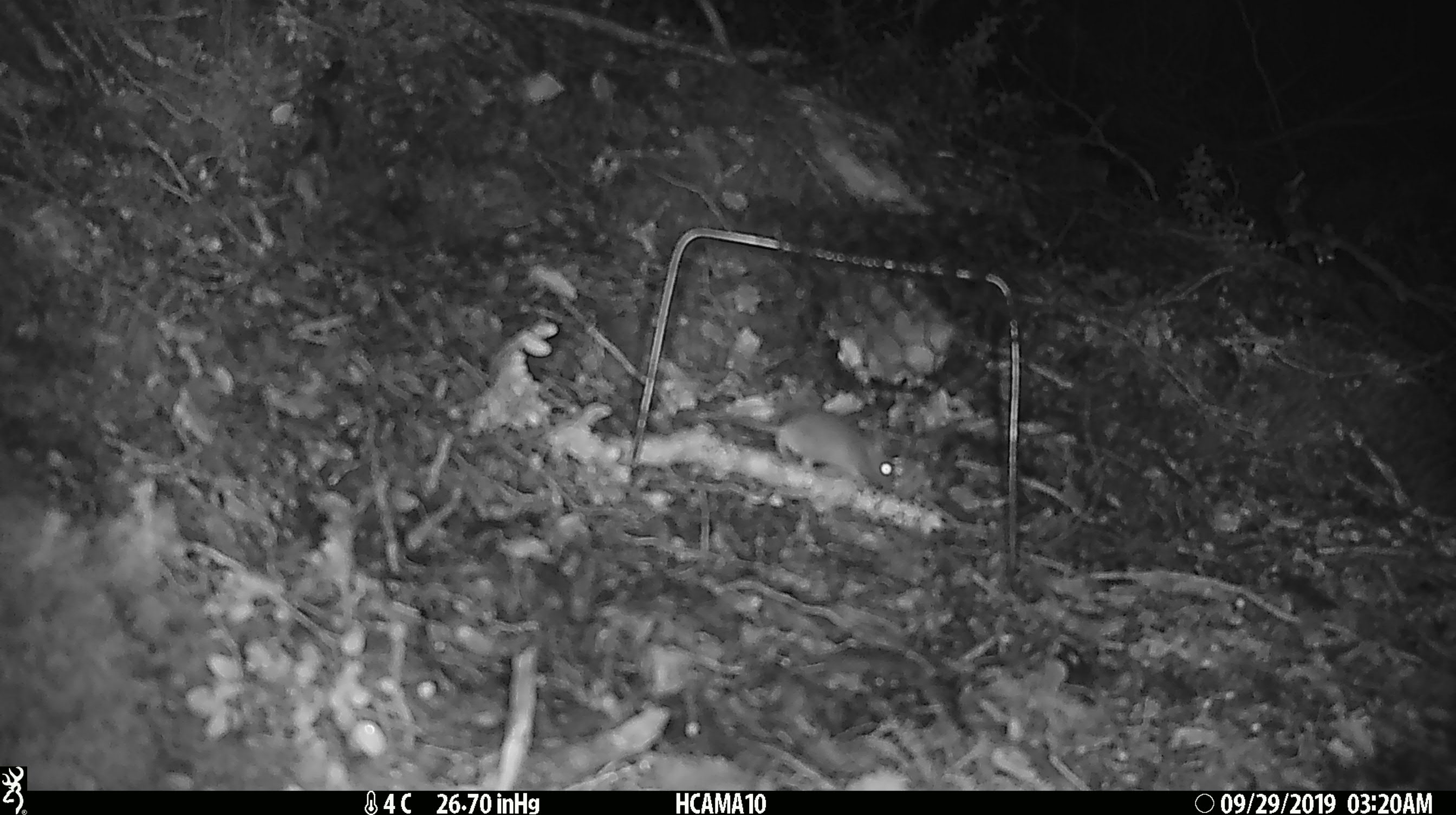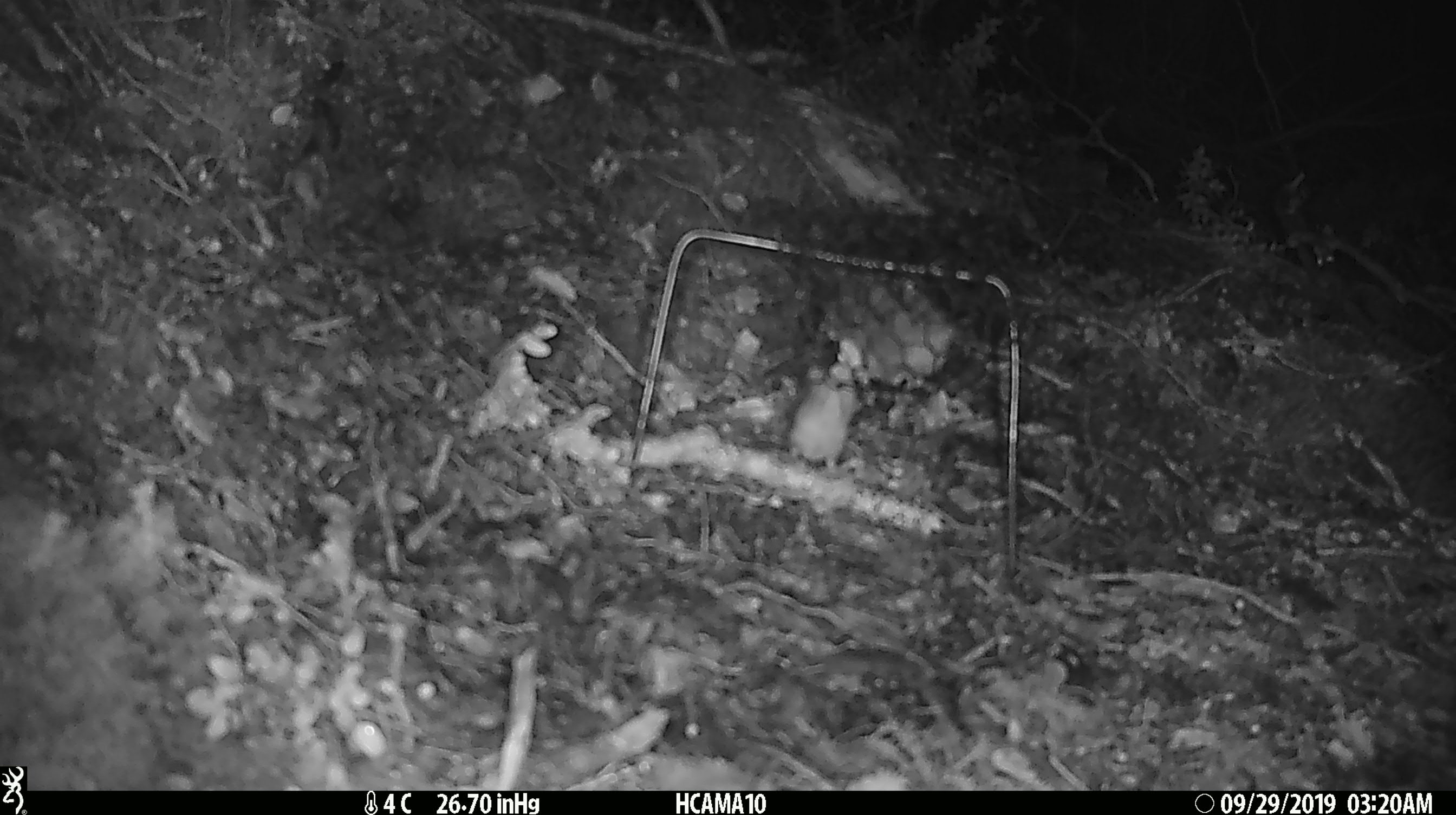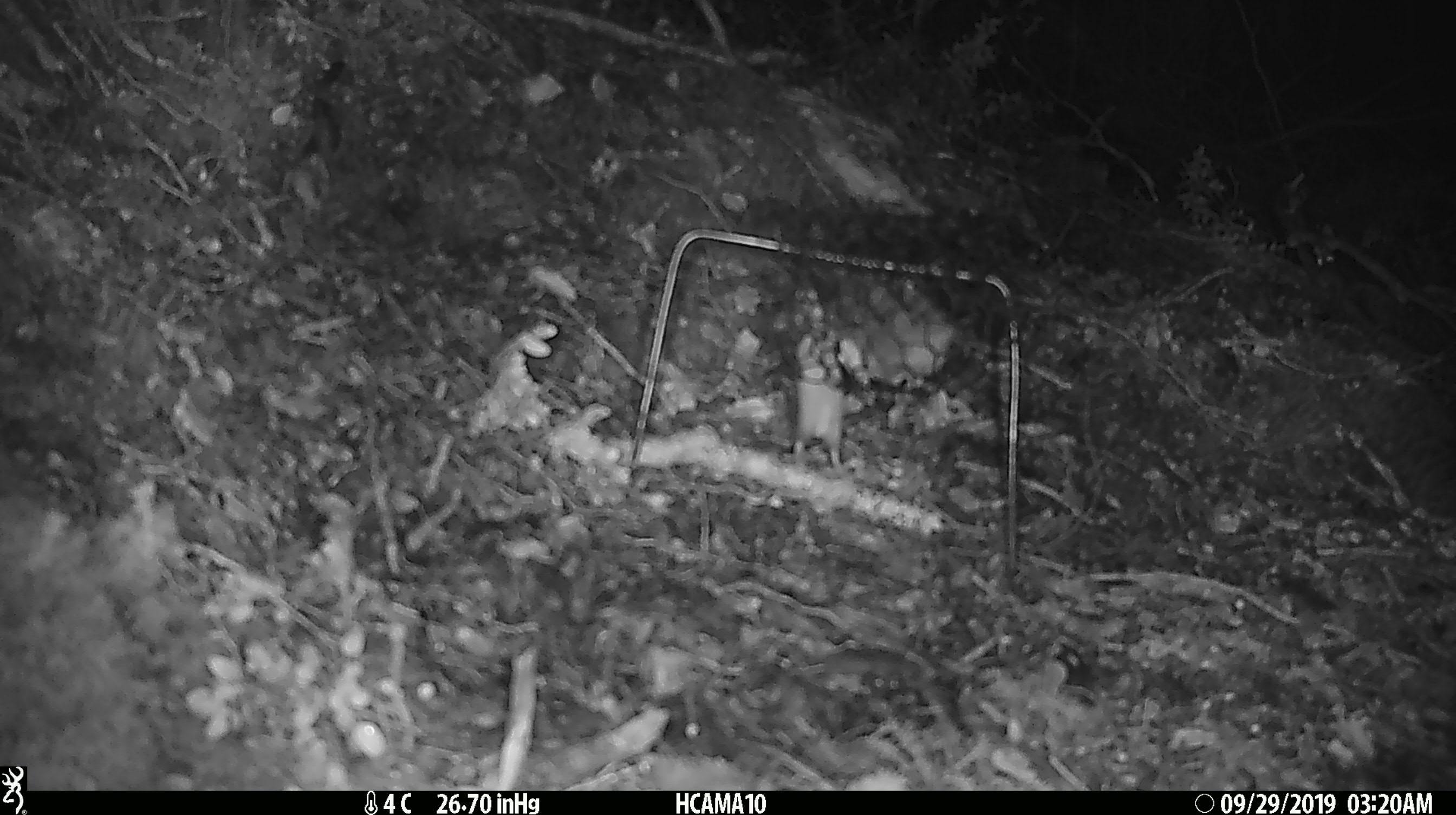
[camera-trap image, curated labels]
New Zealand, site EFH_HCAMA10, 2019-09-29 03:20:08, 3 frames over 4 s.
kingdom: Animalia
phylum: Chordata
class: Mammalia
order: Rodentia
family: Muridae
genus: Mus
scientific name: Mus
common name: mouse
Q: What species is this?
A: Mouse (Mus).